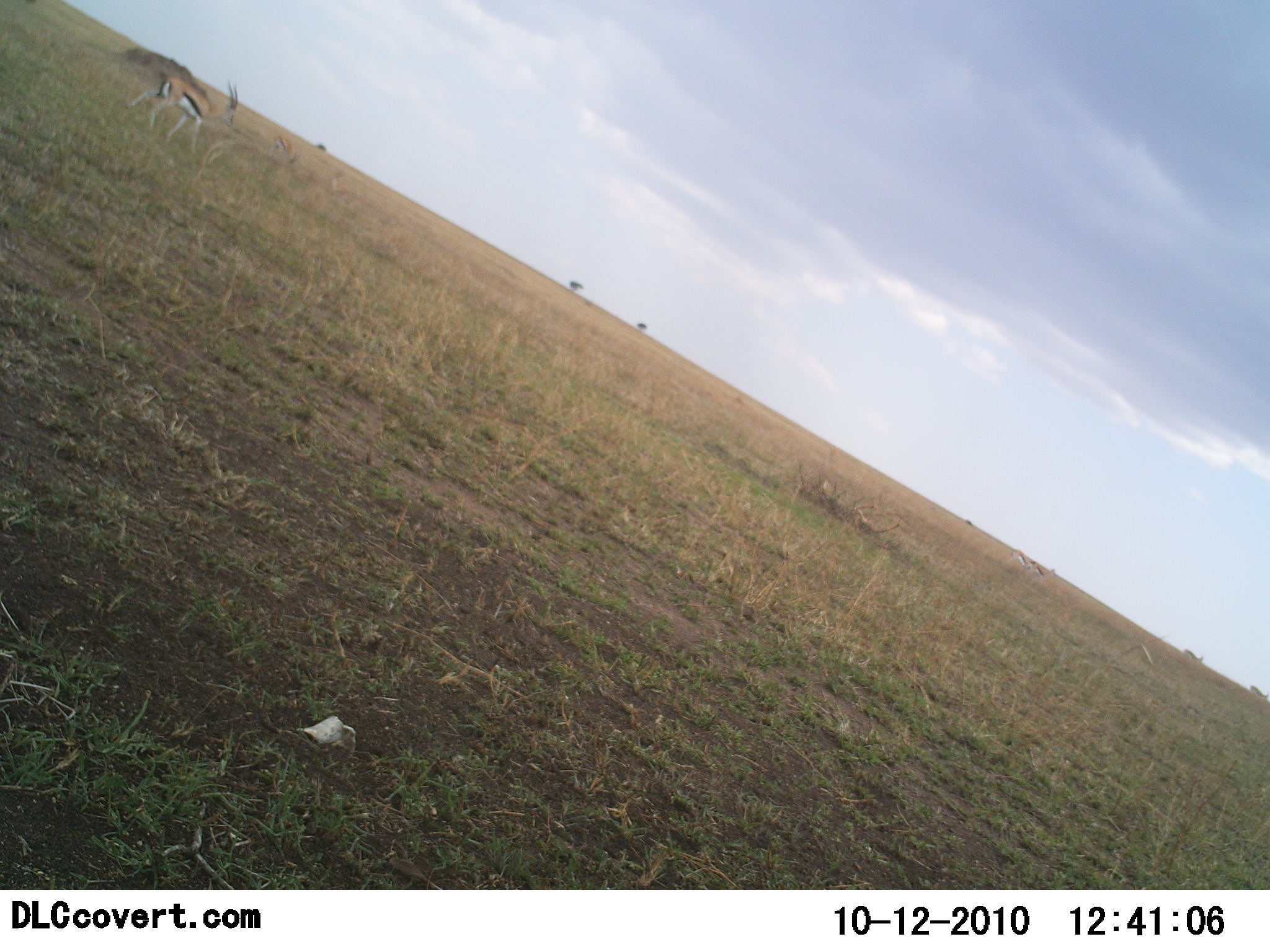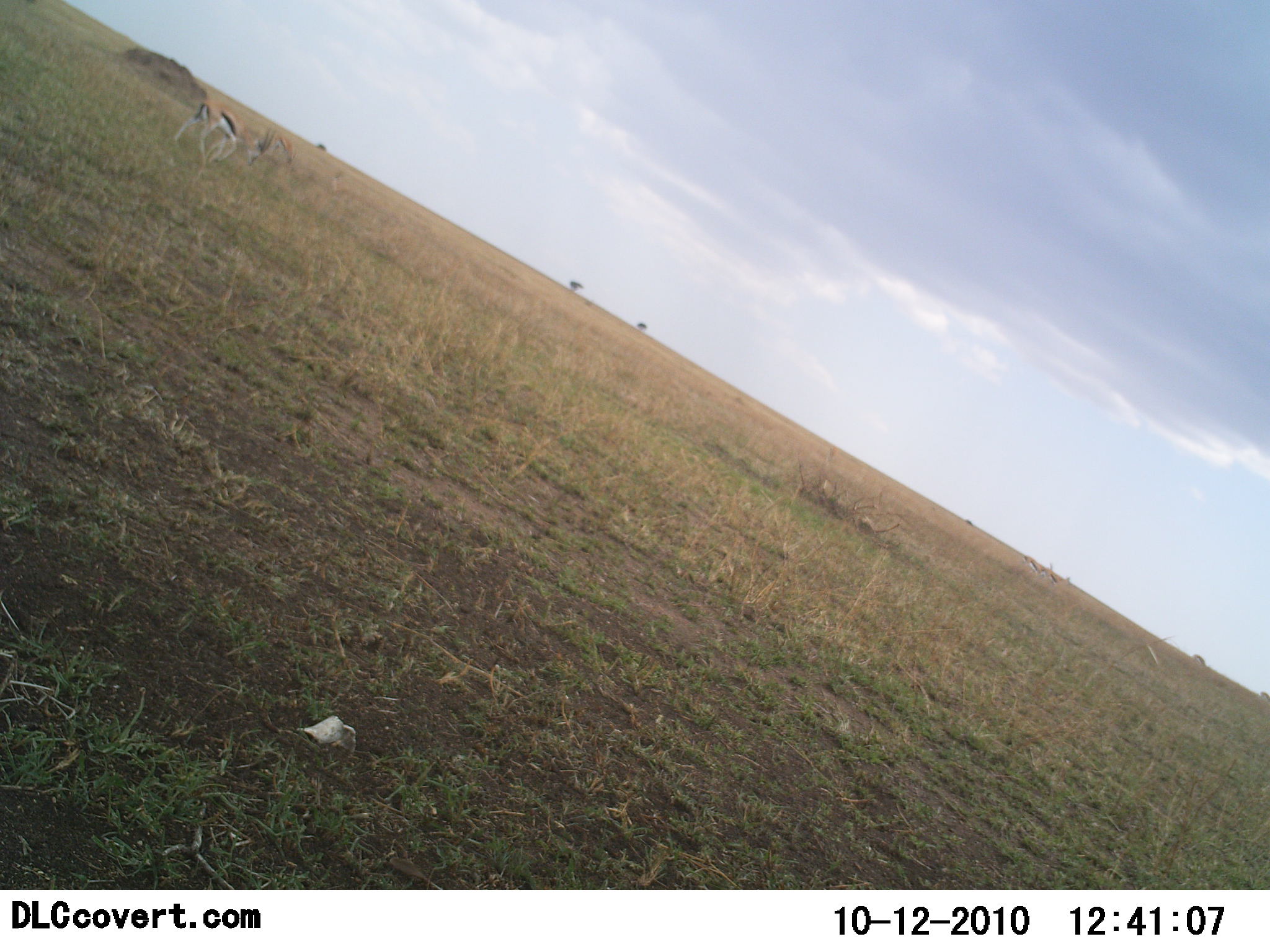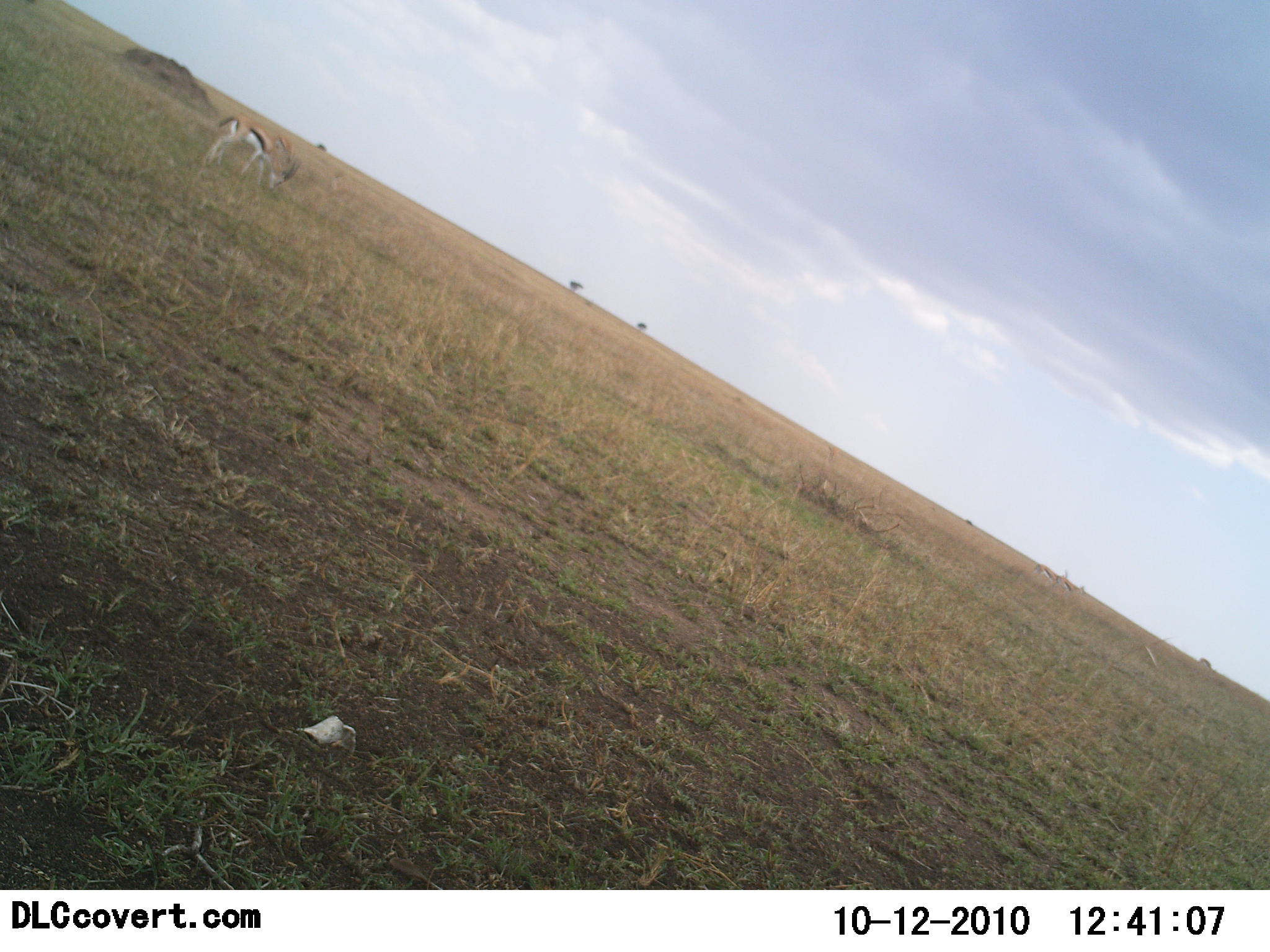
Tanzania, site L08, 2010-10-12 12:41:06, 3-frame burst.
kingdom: Animalia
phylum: Chordata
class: Mammalia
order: Artiodactyla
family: Bovidae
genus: Eudorcas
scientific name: Eudorcas thomsonii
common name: thomson's gazelle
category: gazellethomsons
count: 1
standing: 6%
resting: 0%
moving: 76%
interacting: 0%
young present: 0%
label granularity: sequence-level